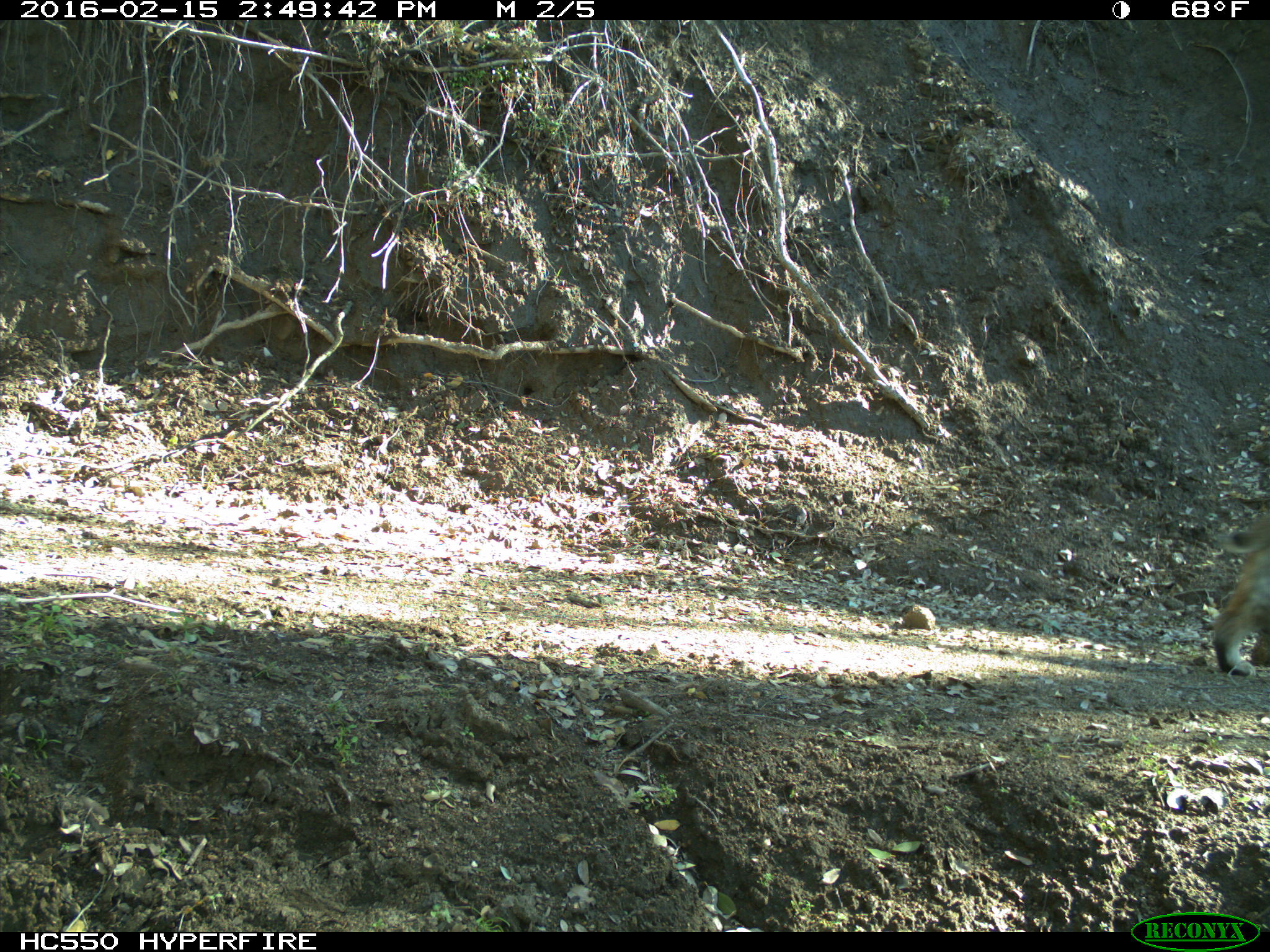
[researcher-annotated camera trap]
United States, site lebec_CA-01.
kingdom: Animalia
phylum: Chordata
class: Mammalia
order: Carnivora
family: Felidae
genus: Lynx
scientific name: Lynx rufus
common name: bobcat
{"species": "Lynx rufus (bobcat)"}